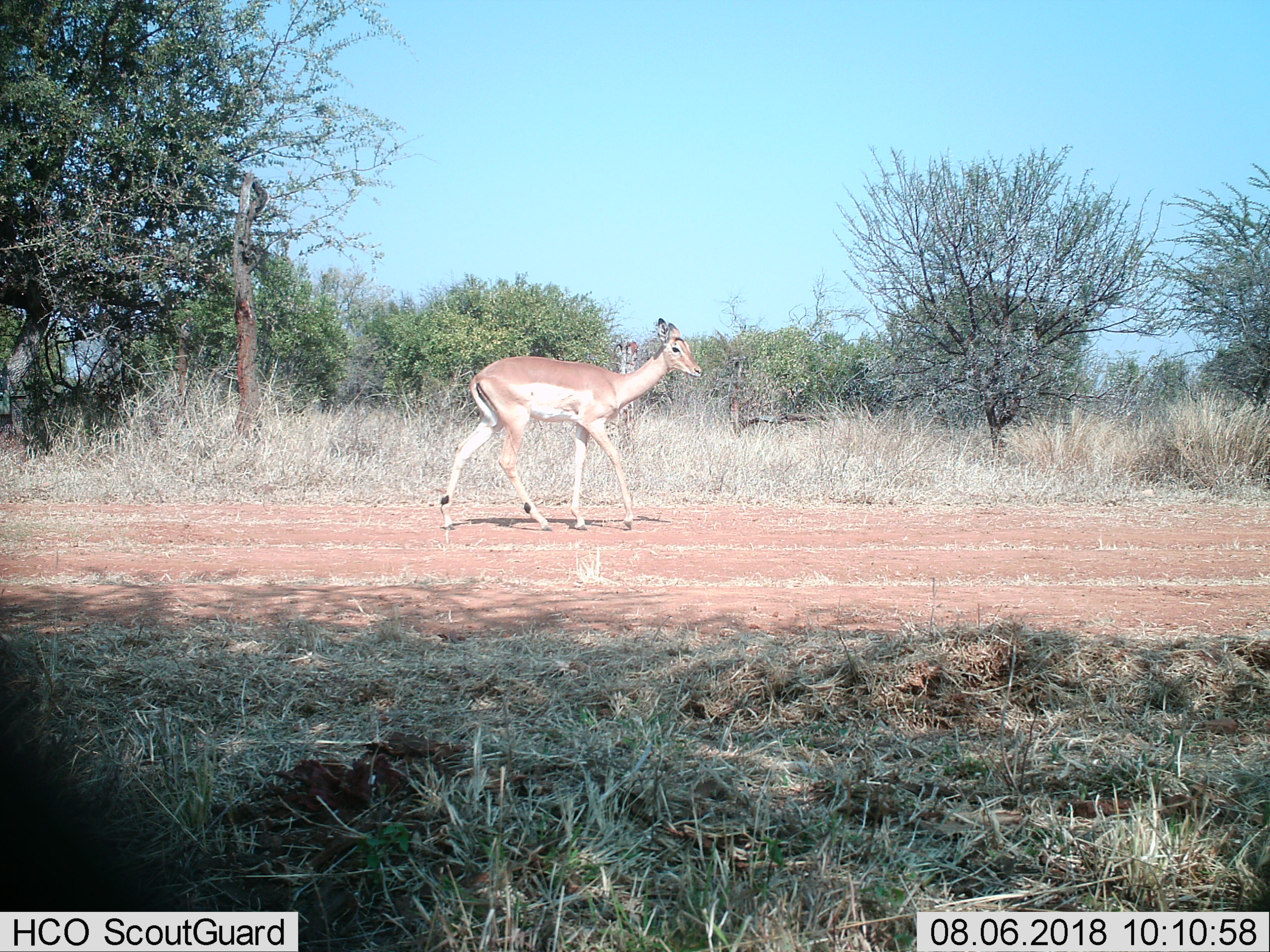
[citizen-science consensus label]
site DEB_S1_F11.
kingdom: Animalia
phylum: Chordata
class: Mammalia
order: Artiodactyla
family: Bovidae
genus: Aepyceros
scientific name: Aepyceros melampus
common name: impala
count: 1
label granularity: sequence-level